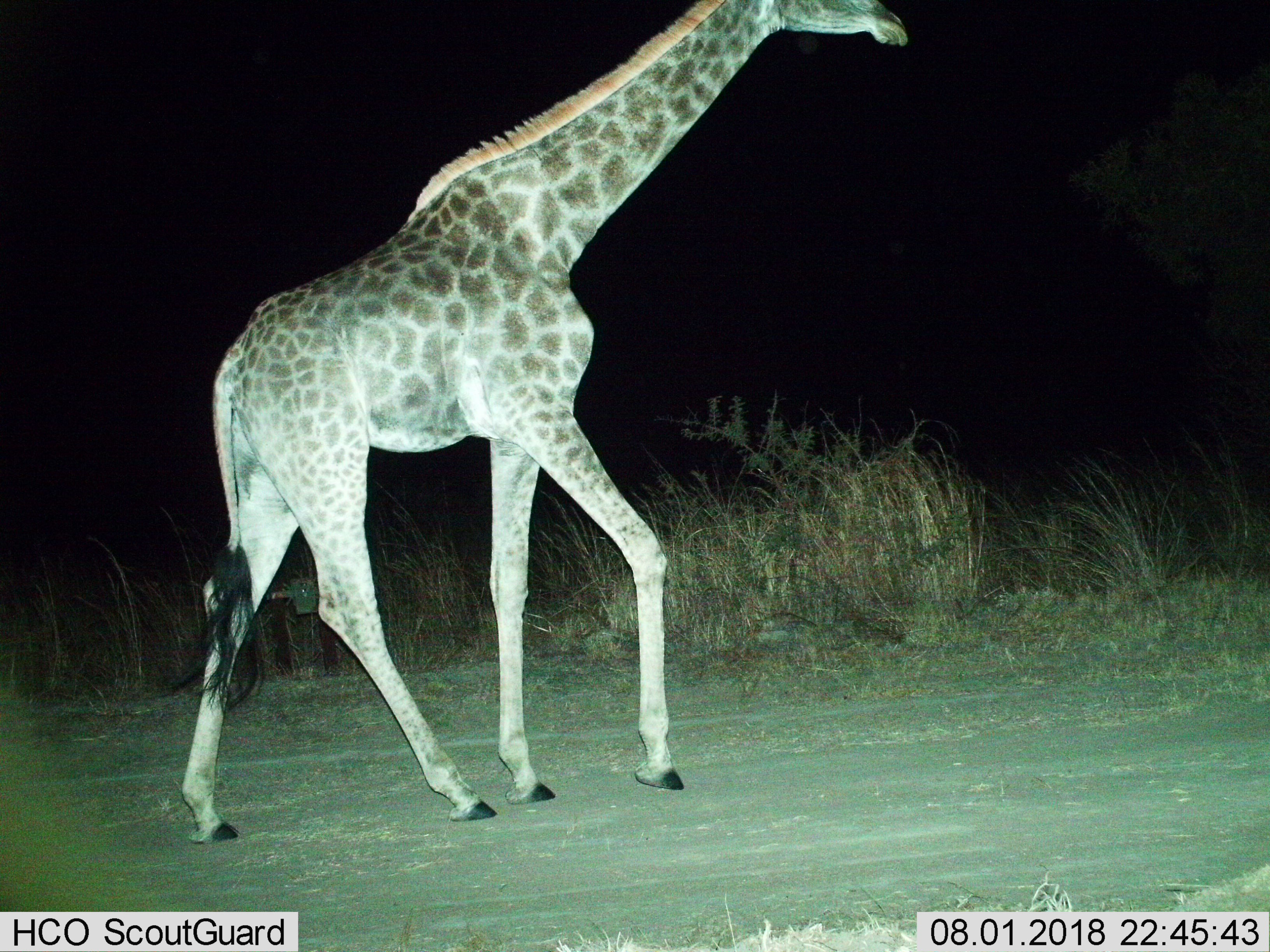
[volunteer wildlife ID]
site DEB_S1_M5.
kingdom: Animalia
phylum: Chordata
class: Mammalia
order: Artiodactyla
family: Giraffidae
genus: Giraffa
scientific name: Giraffa camelopardalis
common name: giraffe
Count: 1.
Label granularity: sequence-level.